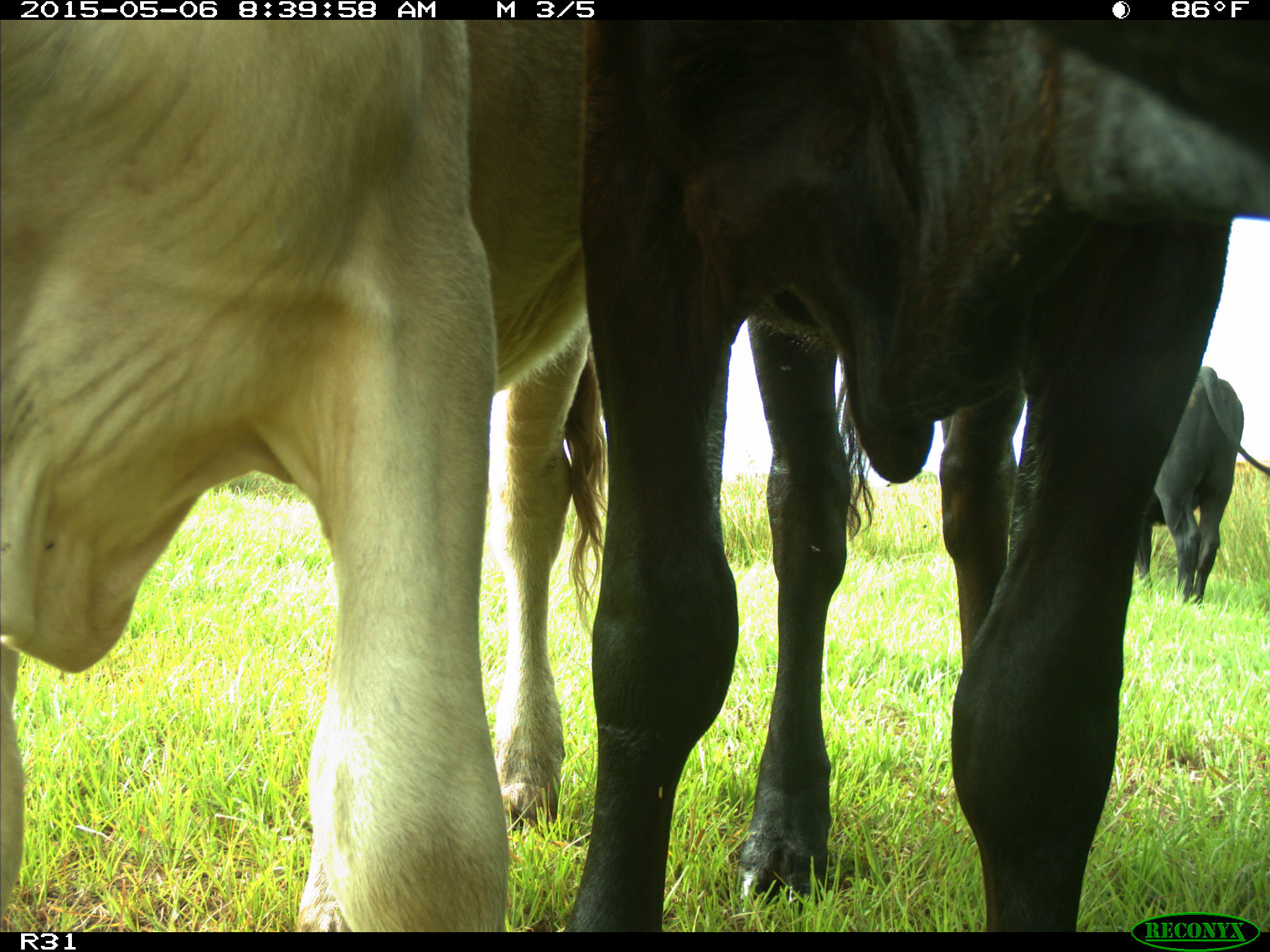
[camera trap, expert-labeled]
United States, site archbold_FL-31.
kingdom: Animalia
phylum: Chordata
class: Mammalia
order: Artiodactyla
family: Bovidae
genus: Bos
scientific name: Bos taurus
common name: domestic cow